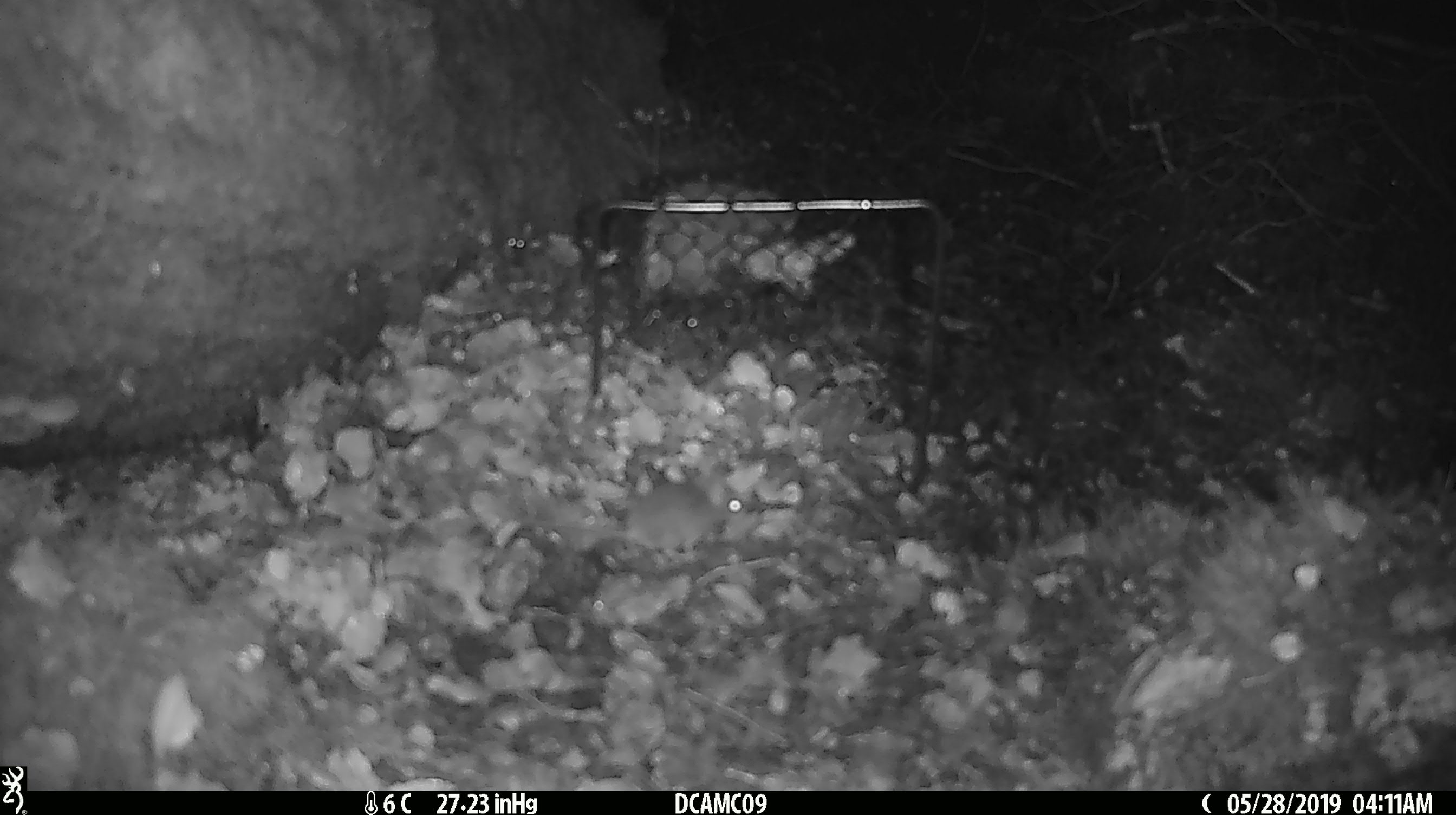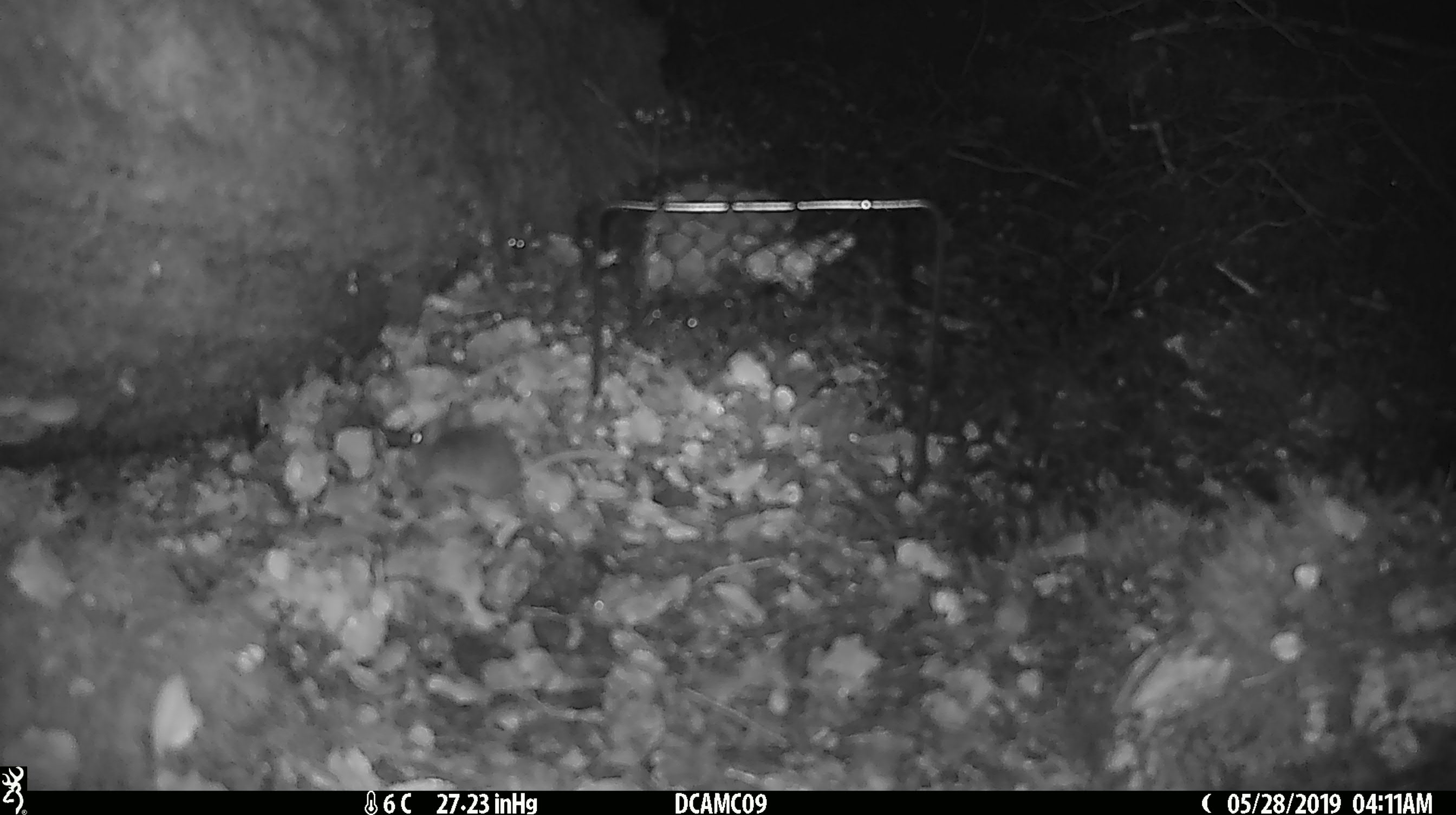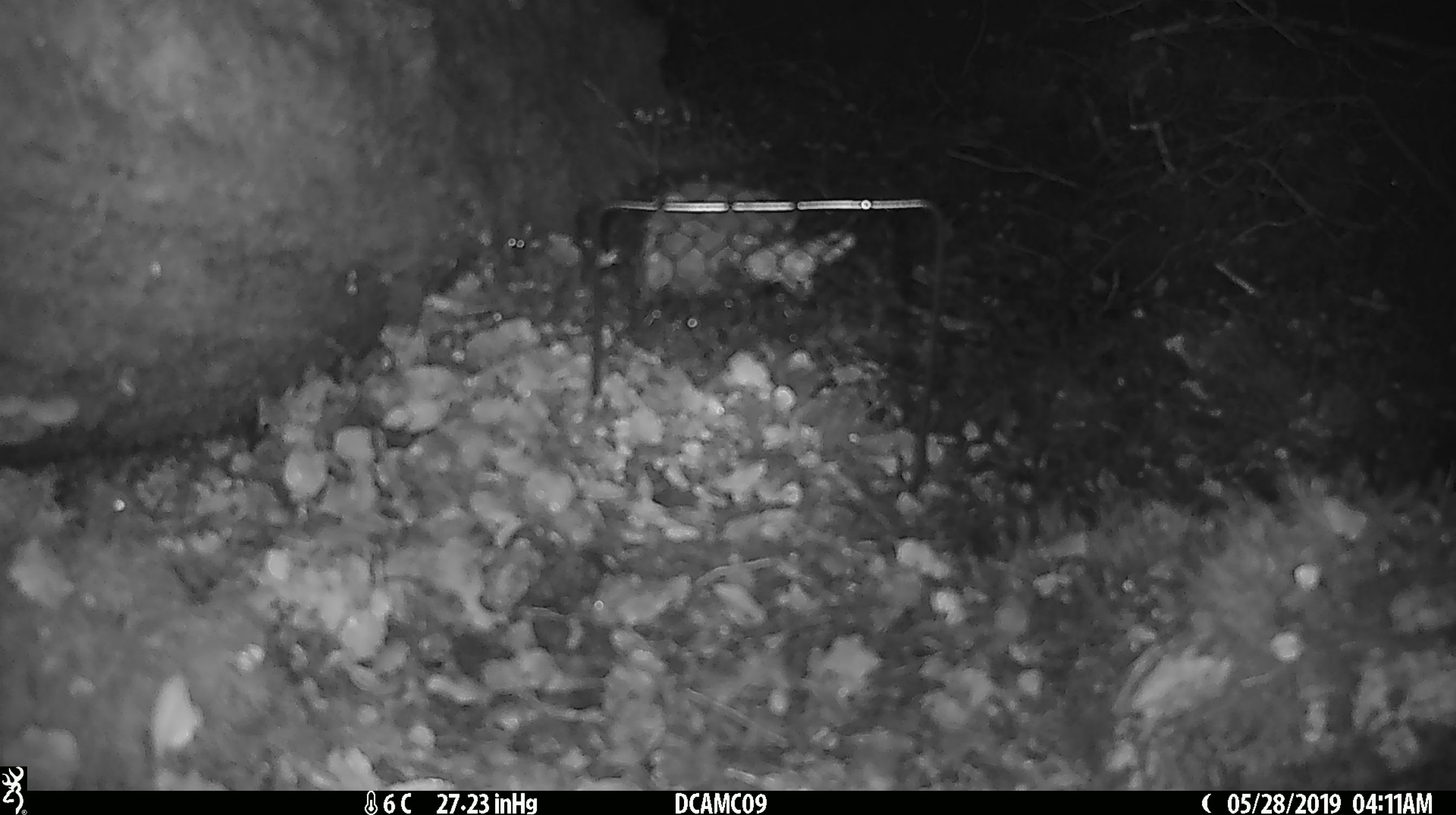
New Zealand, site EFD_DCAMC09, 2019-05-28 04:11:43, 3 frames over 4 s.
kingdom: Animalia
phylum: Chordata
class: Mammalia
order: Rodentia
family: Muridae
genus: Mus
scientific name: Mus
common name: mouse